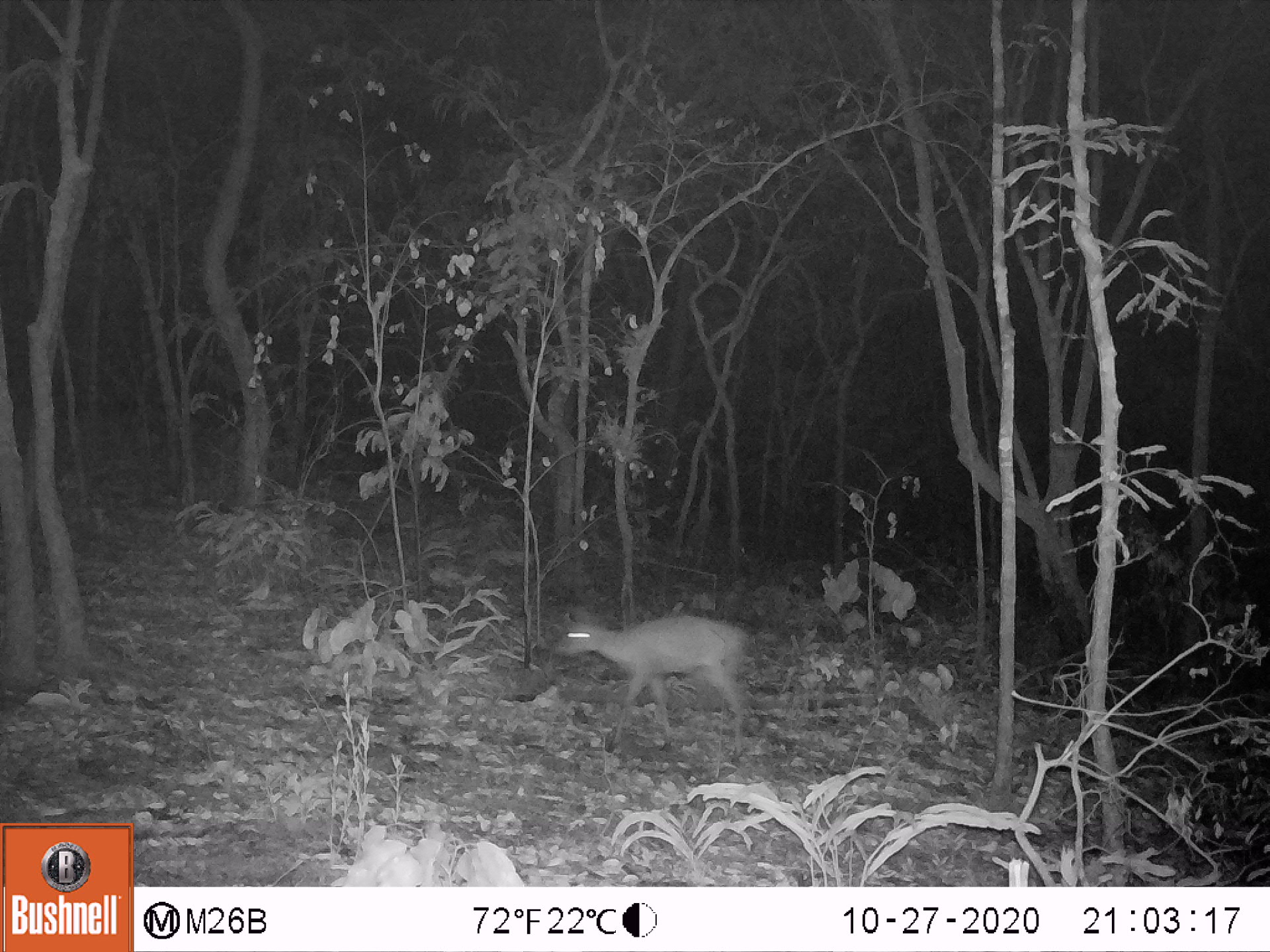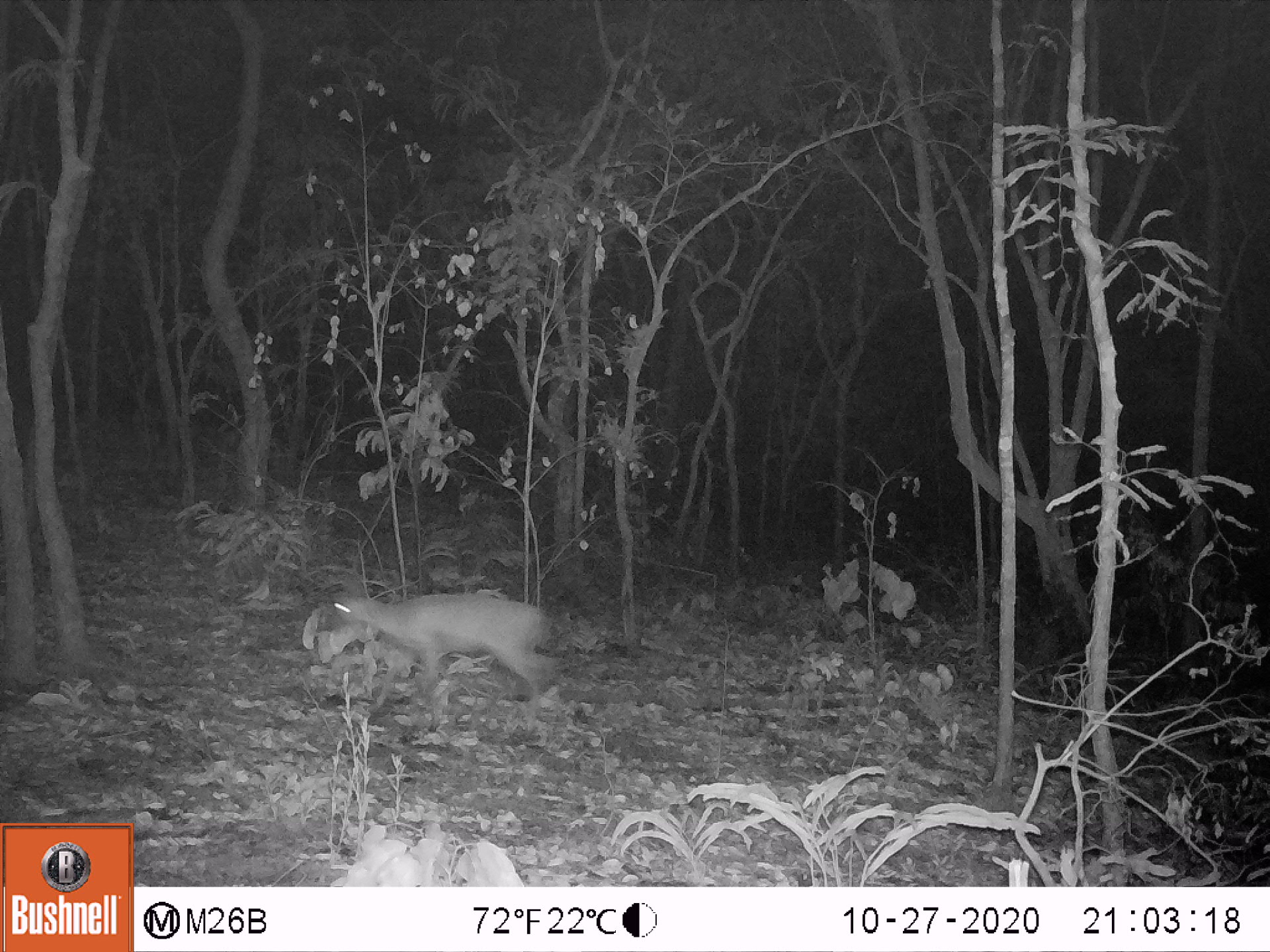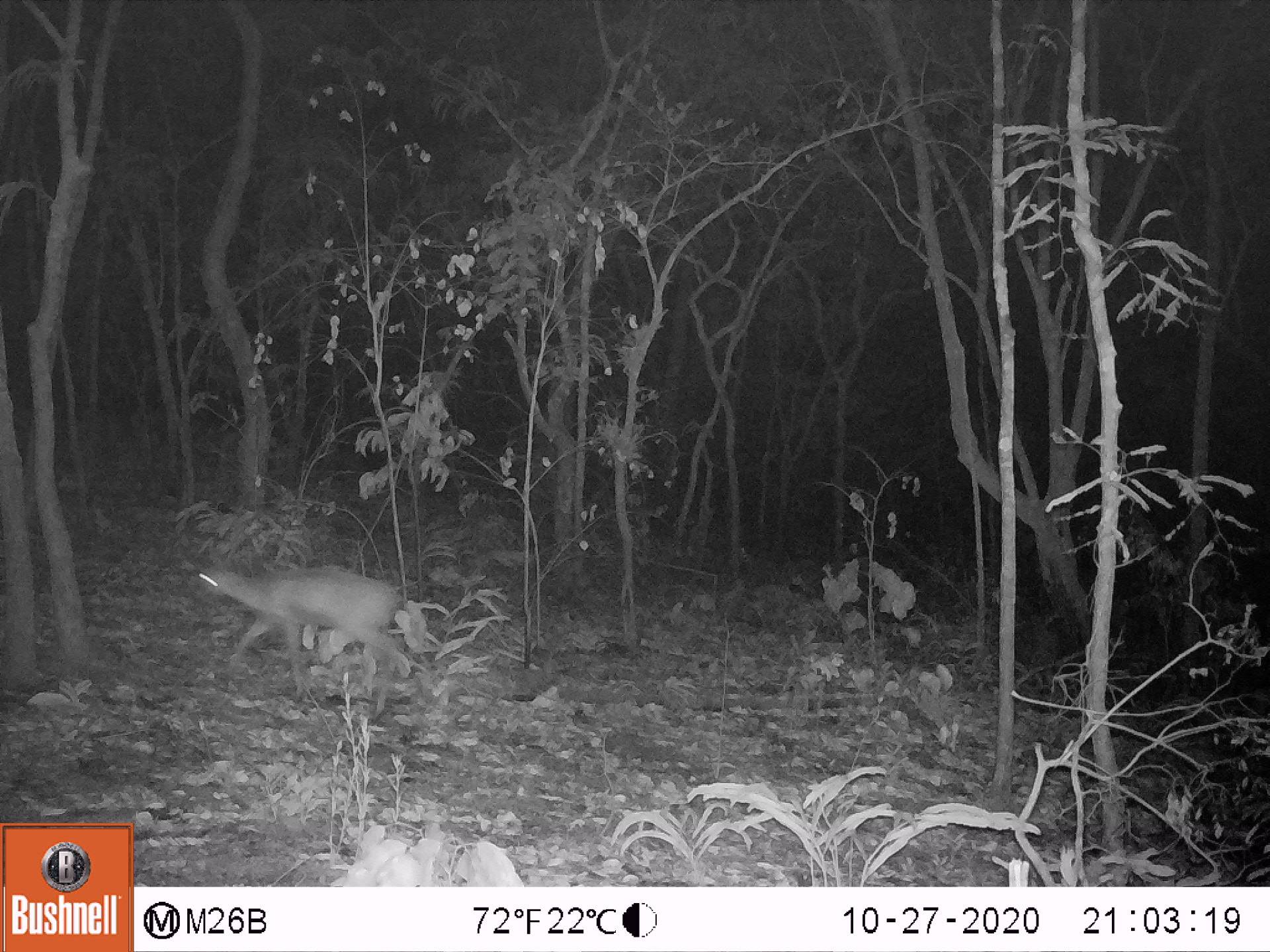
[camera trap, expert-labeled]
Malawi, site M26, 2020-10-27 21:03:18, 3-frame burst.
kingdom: Animalia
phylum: Chordata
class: Mammalia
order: Artiodactyla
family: Bovidae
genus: Sylvicapra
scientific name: Sylvicapra grimmia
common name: common duiker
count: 1